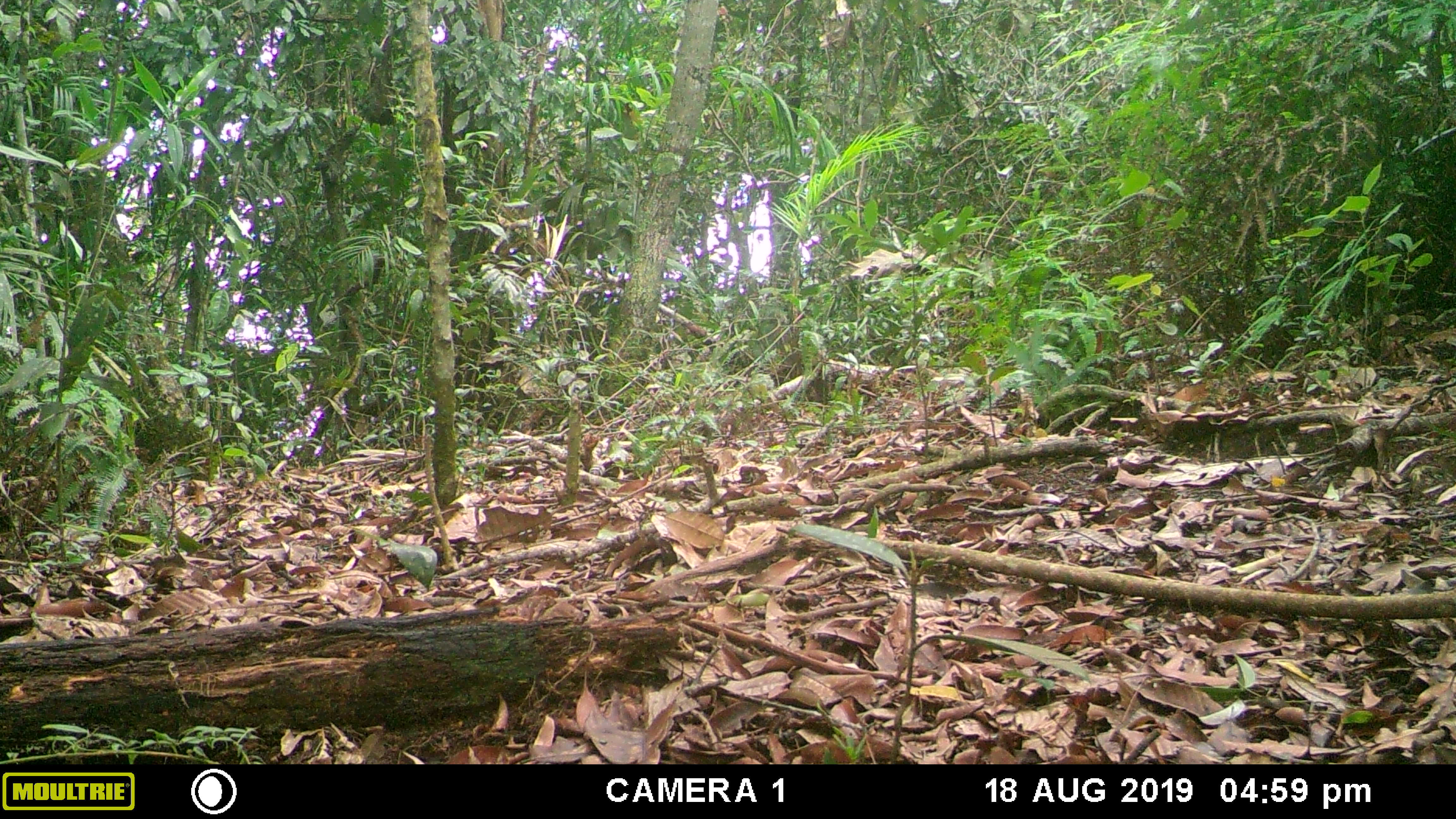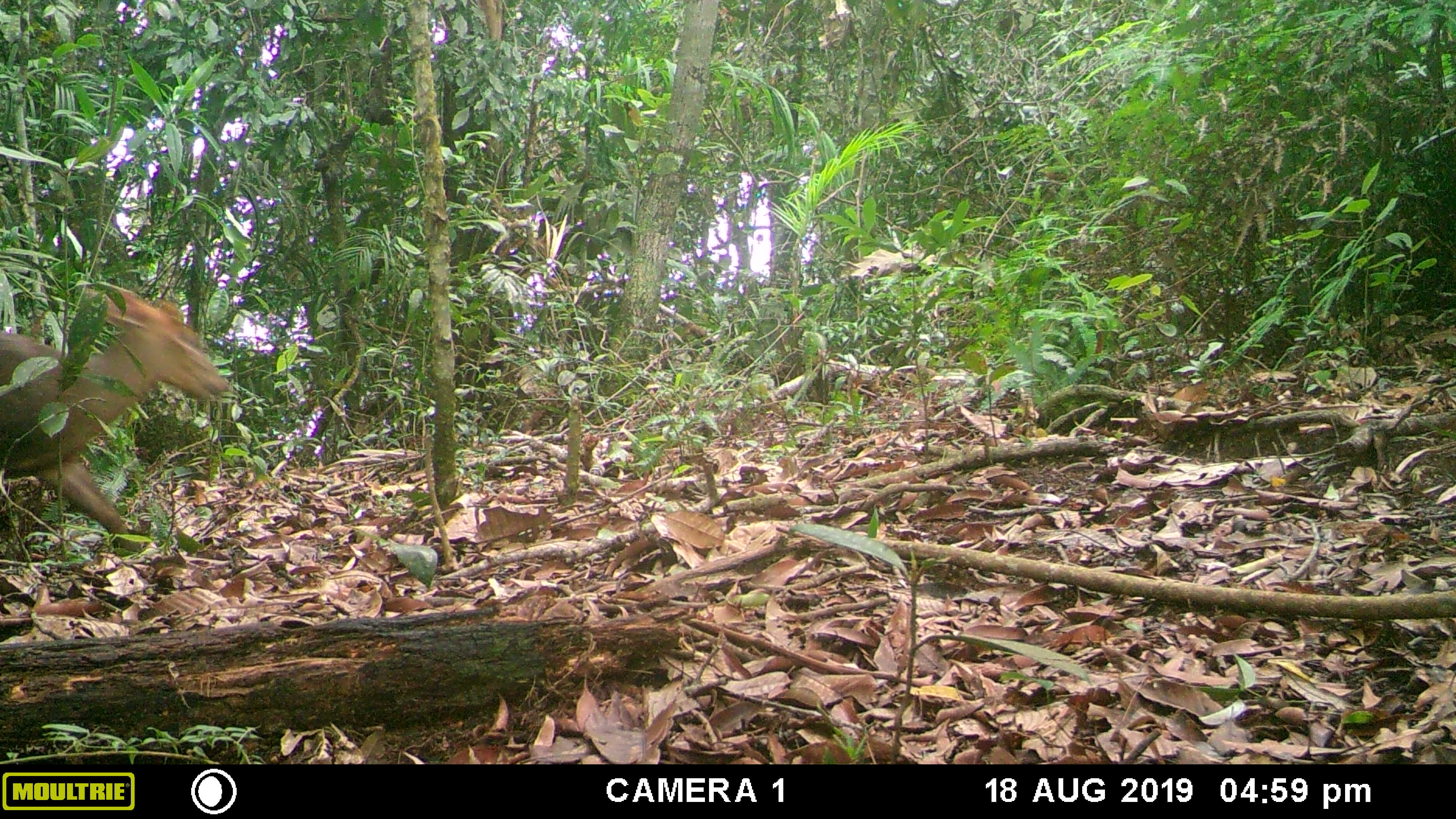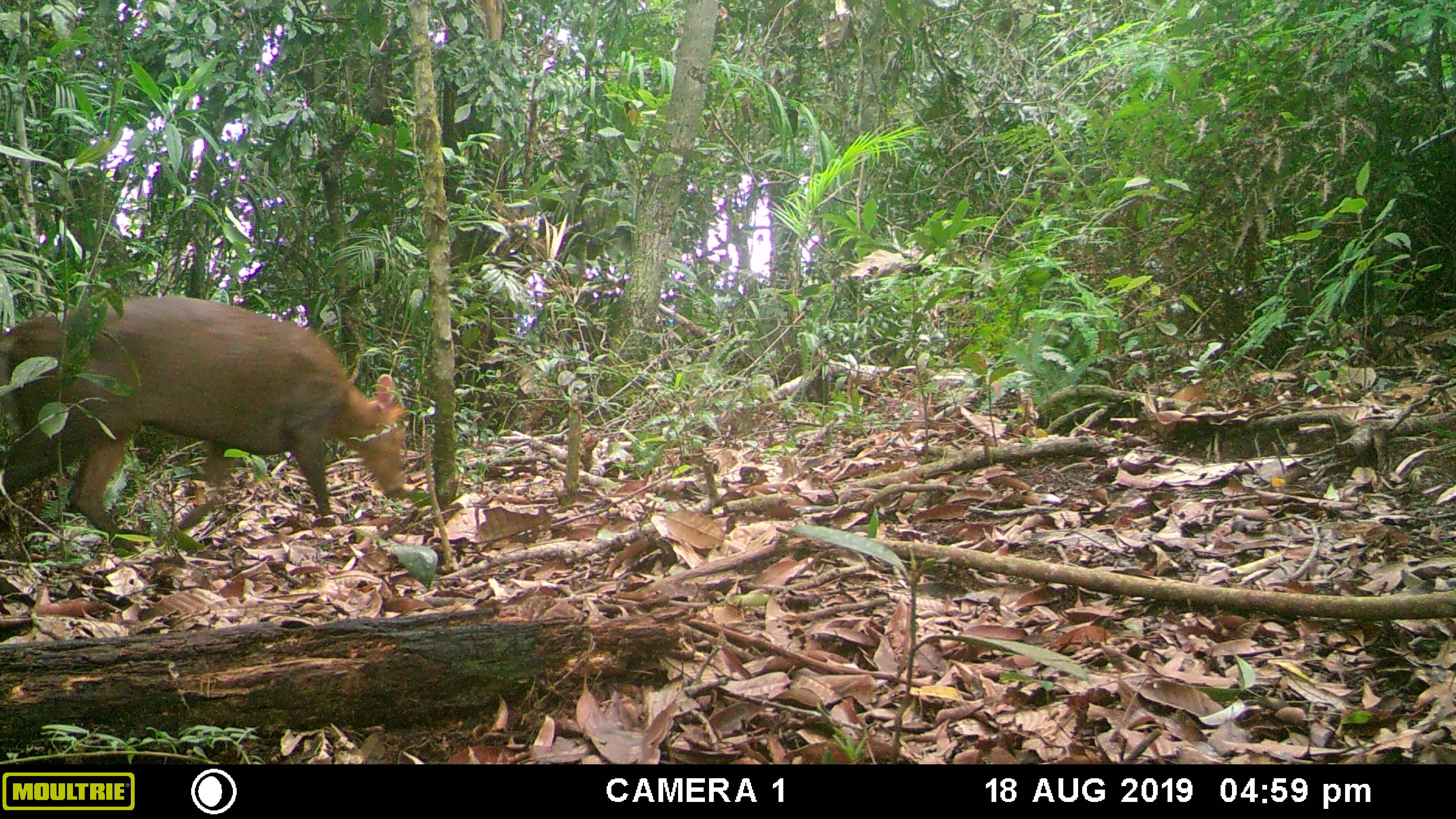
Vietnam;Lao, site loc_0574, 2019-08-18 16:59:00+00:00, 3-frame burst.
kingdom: Animalia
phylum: Chordata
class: Mammalia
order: Artiodactyla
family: Cervidae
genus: Muntiacus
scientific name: Muntiacus rooseveltorum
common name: roosevelt's muntjac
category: roosevelts muntjac group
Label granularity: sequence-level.